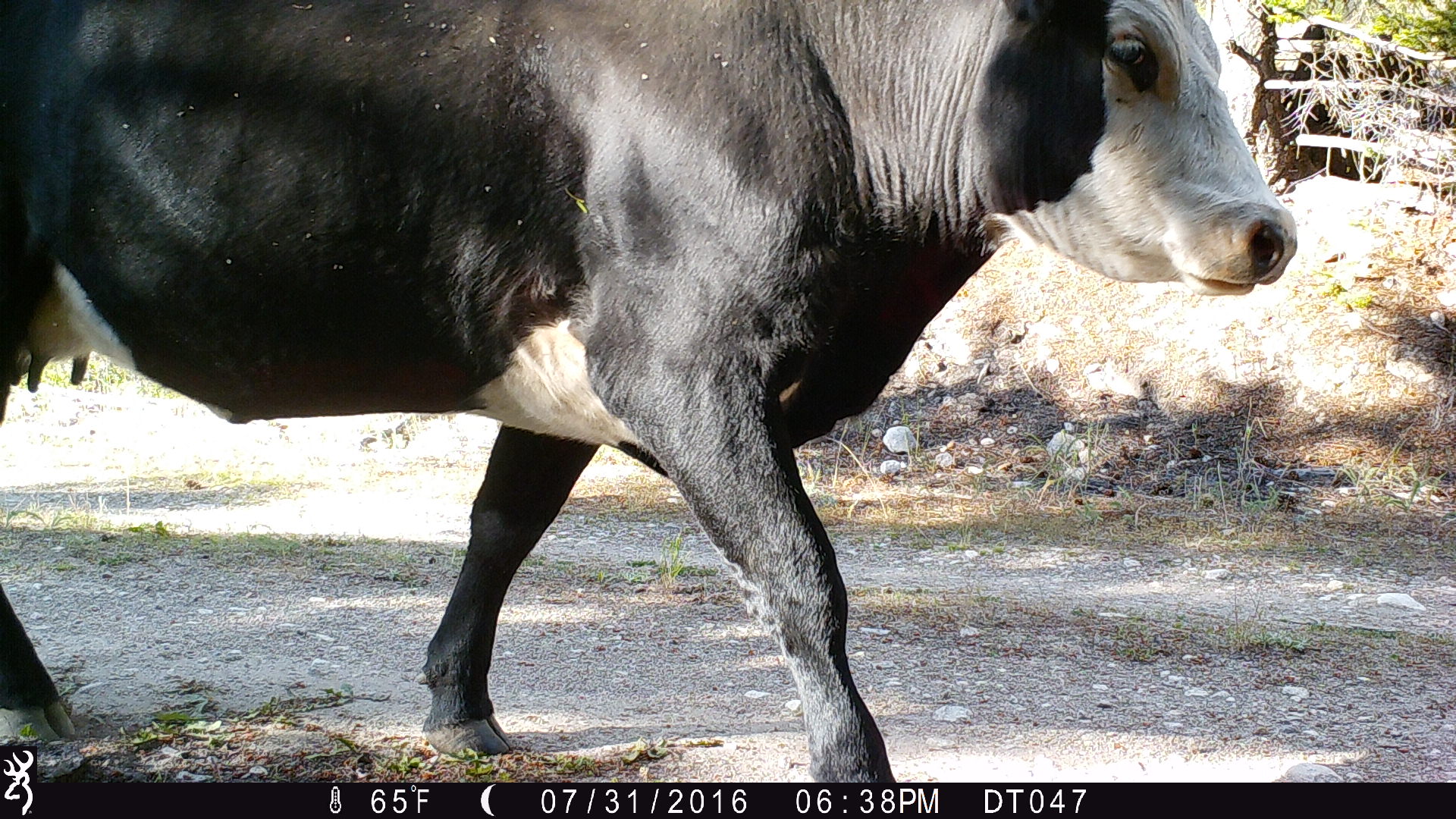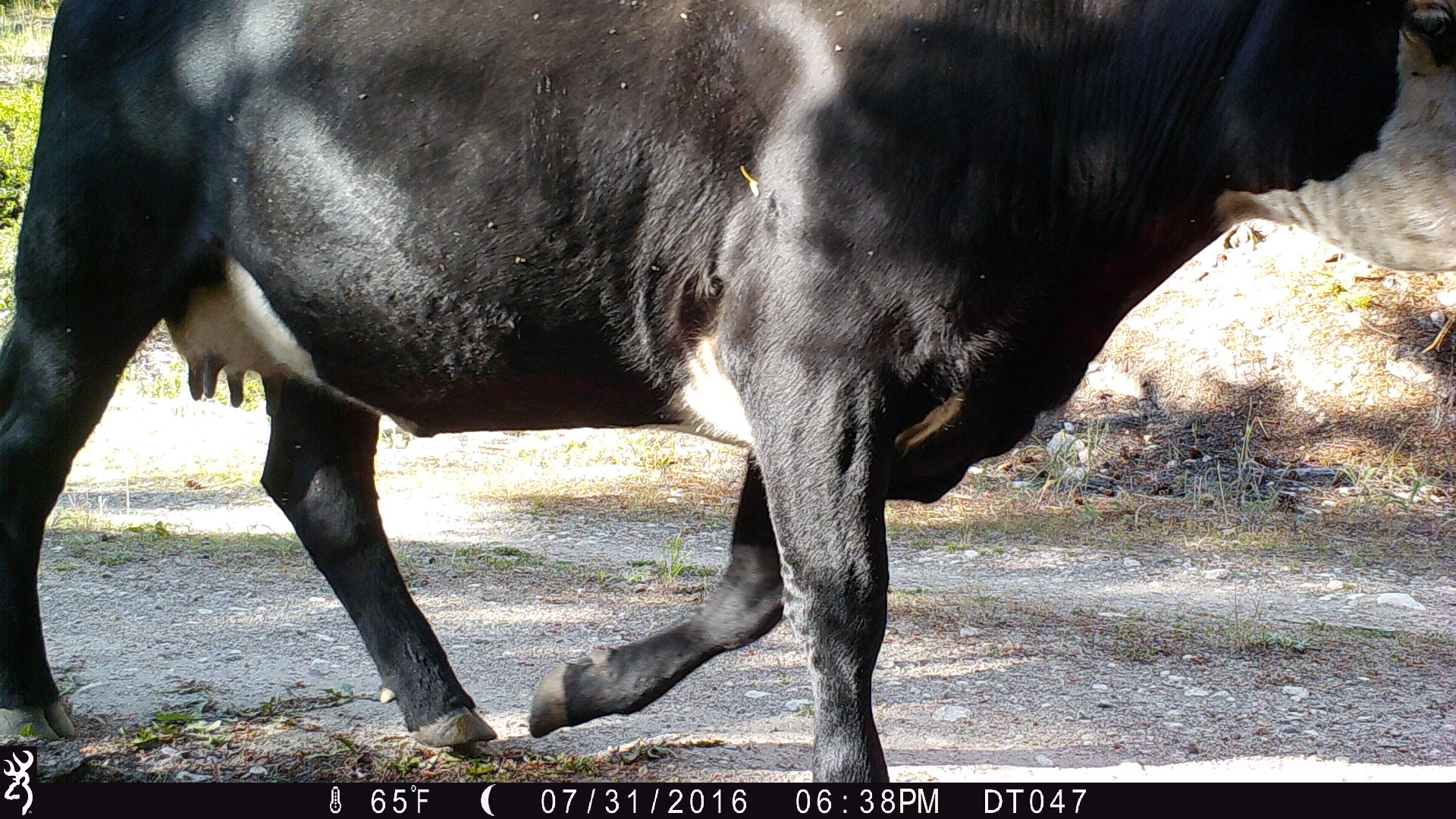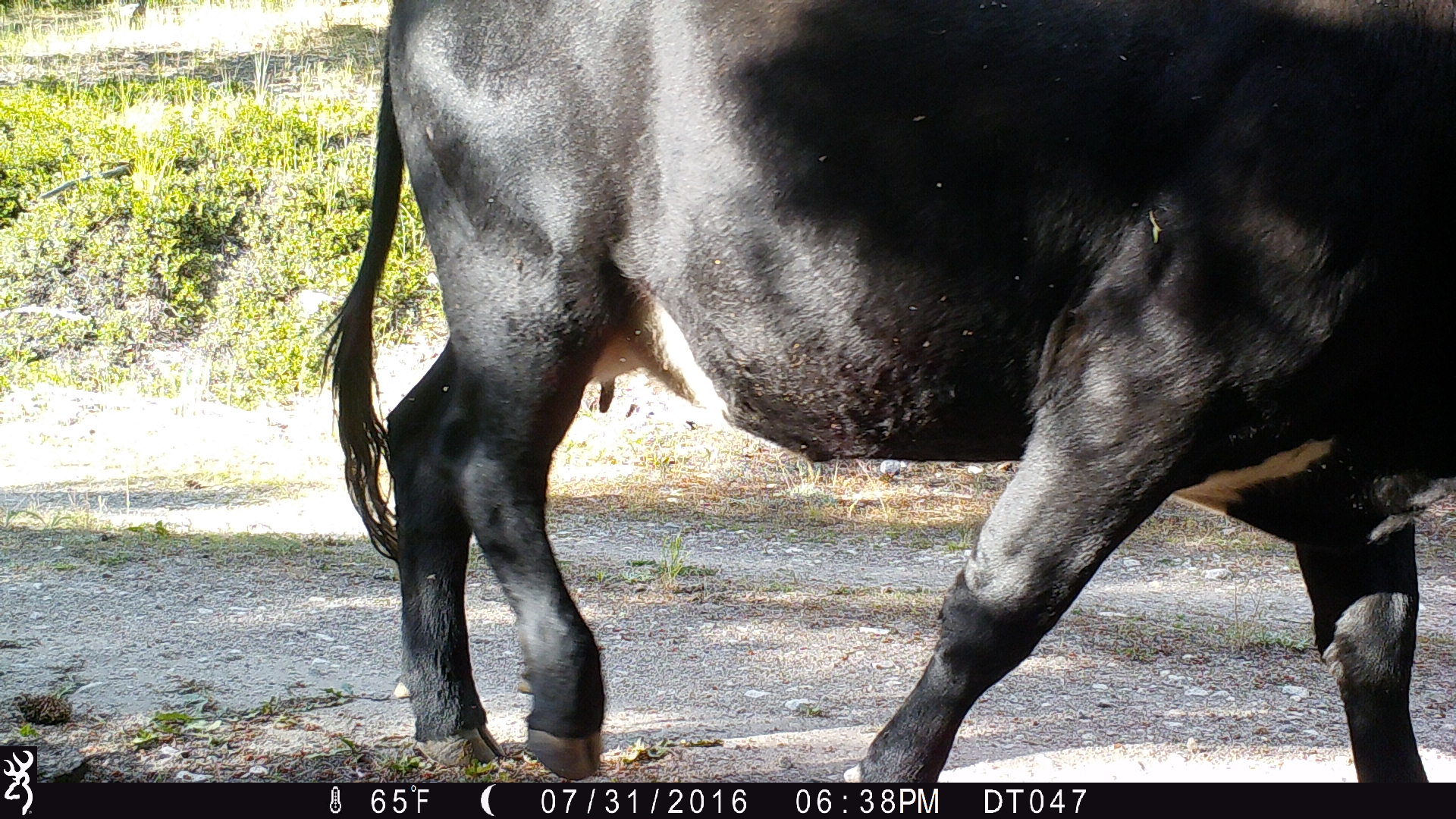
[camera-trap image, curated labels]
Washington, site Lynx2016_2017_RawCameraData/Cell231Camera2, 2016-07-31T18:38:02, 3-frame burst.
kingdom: Animalia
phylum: Chordata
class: Mammalia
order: Artiodactyla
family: Bovidae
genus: Bos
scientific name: Bos taurus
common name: domestic cattle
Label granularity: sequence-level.